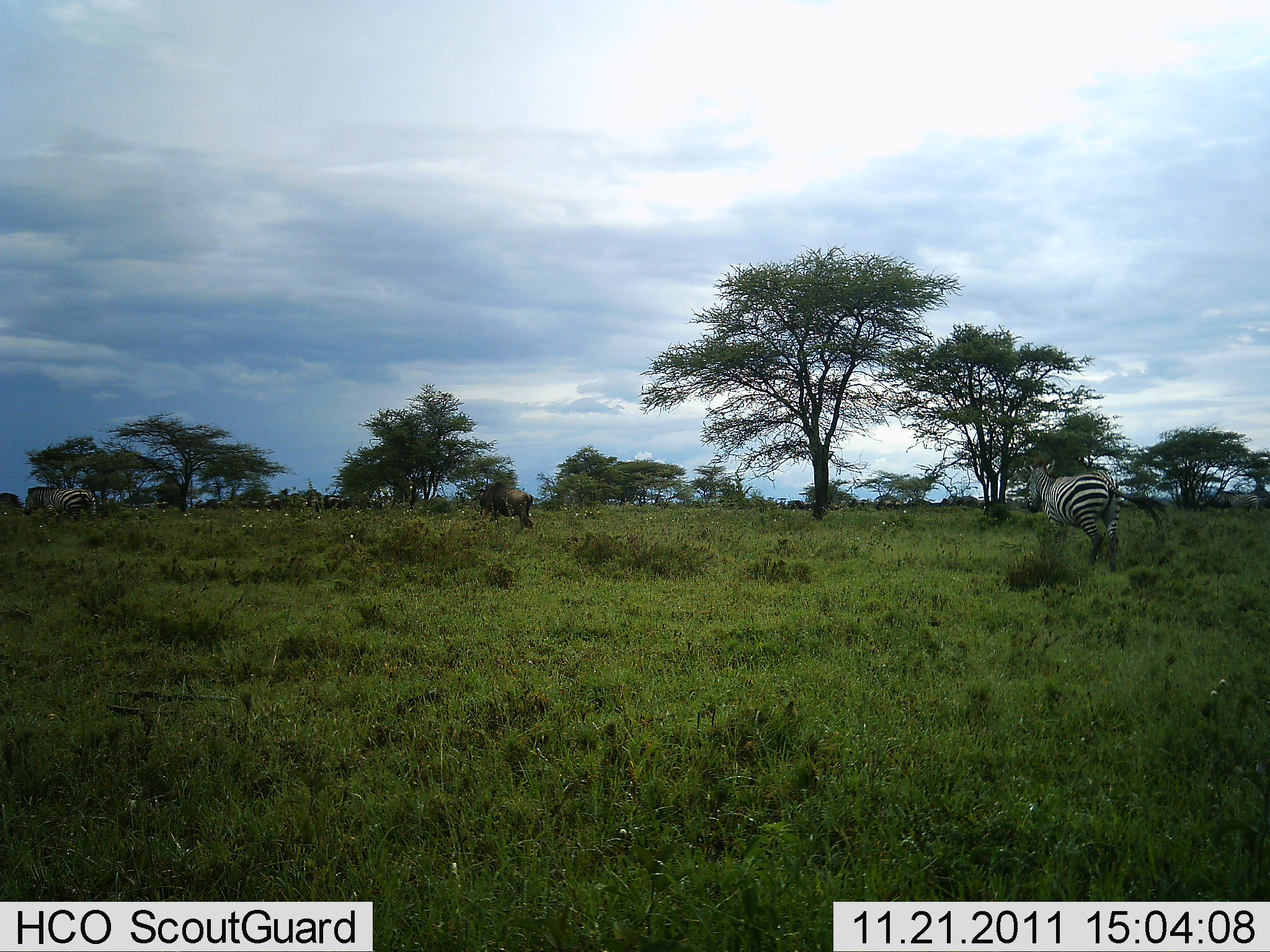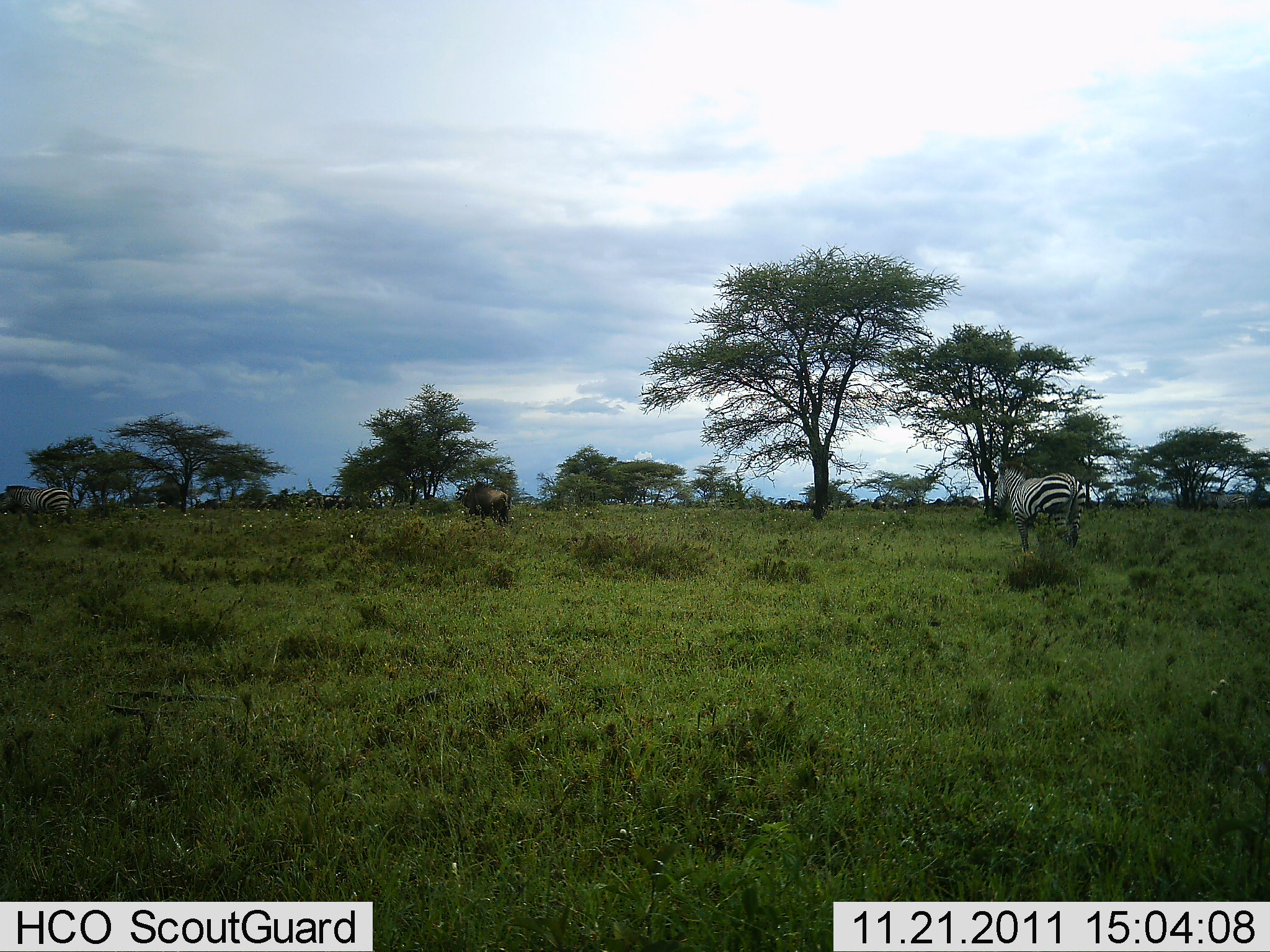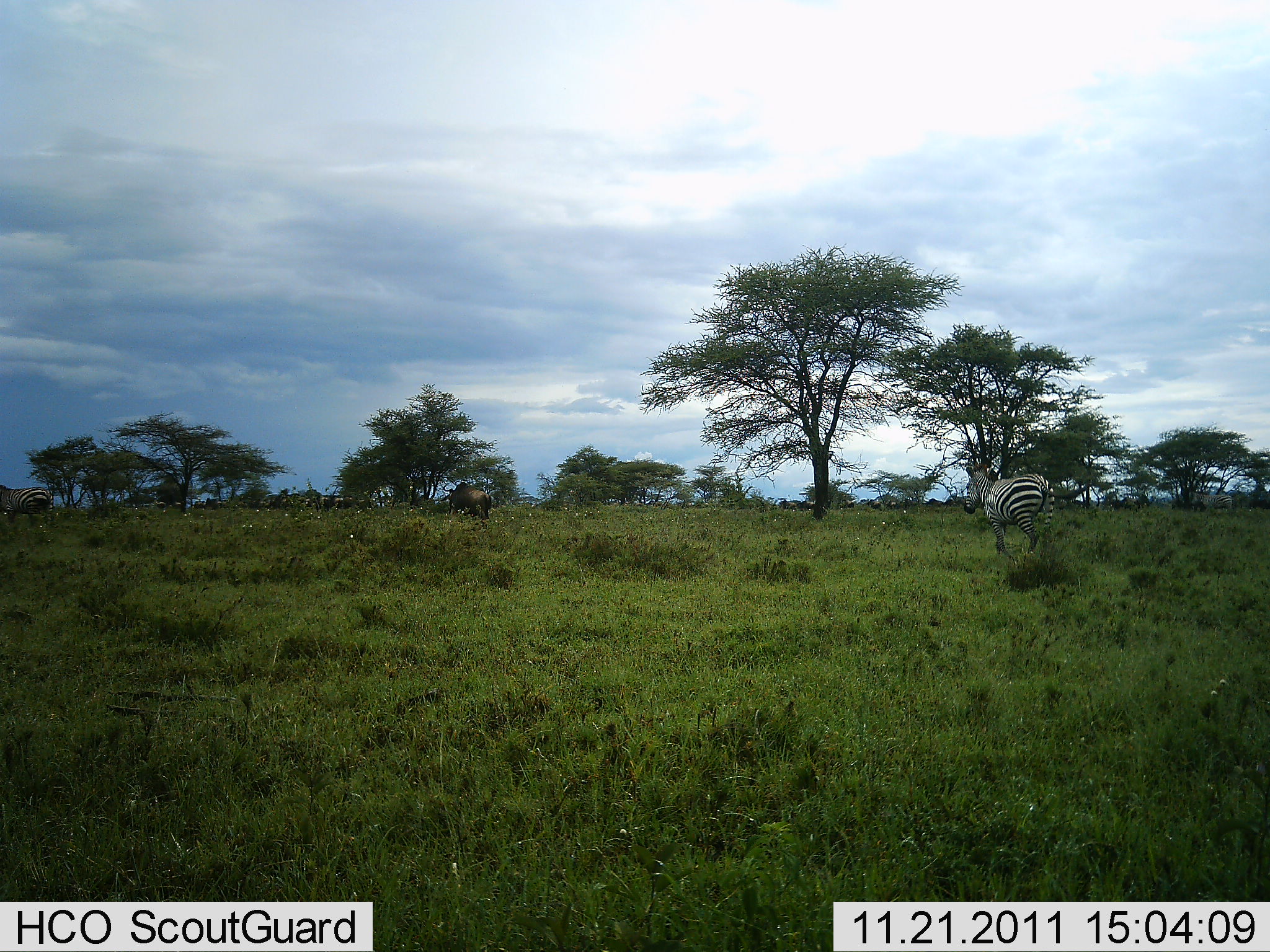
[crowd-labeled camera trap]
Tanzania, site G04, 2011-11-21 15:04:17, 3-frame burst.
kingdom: Animalia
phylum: Chordata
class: Mammalia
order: Artiodactyla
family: Bovidae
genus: Connochaetes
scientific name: Connochaetes taurinus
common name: blue wildebeest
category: wildebeest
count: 3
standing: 31%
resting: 0%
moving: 77%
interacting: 0%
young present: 0%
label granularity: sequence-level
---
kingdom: Animalia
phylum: Chordata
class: Mammalia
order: Perissodactyla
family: Equidae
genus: Equus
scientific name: Equus quagga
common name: plains zebra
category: zebra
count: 2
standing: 24%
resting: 0%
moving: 65%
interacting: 0%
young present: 0%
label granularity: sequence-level